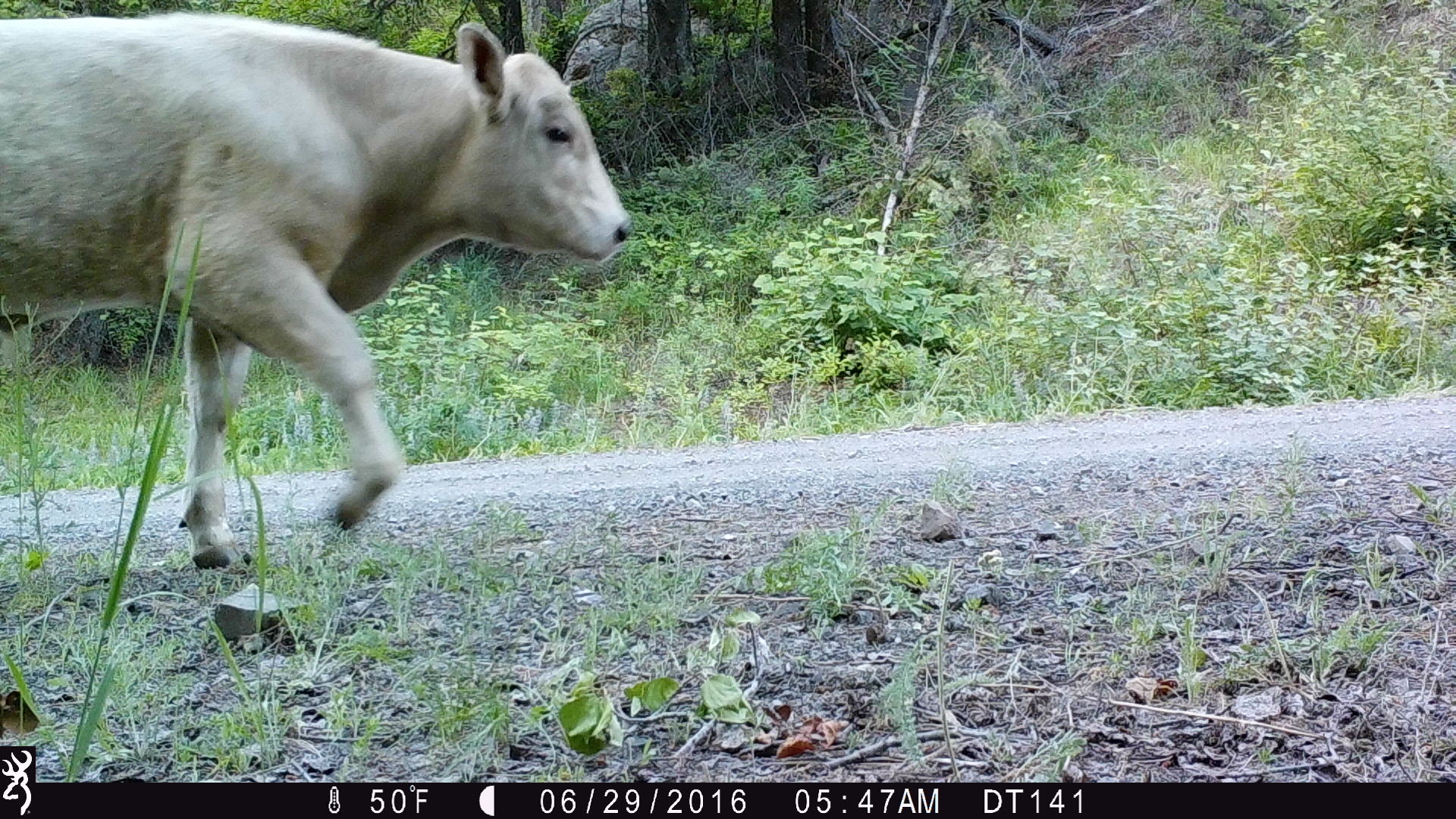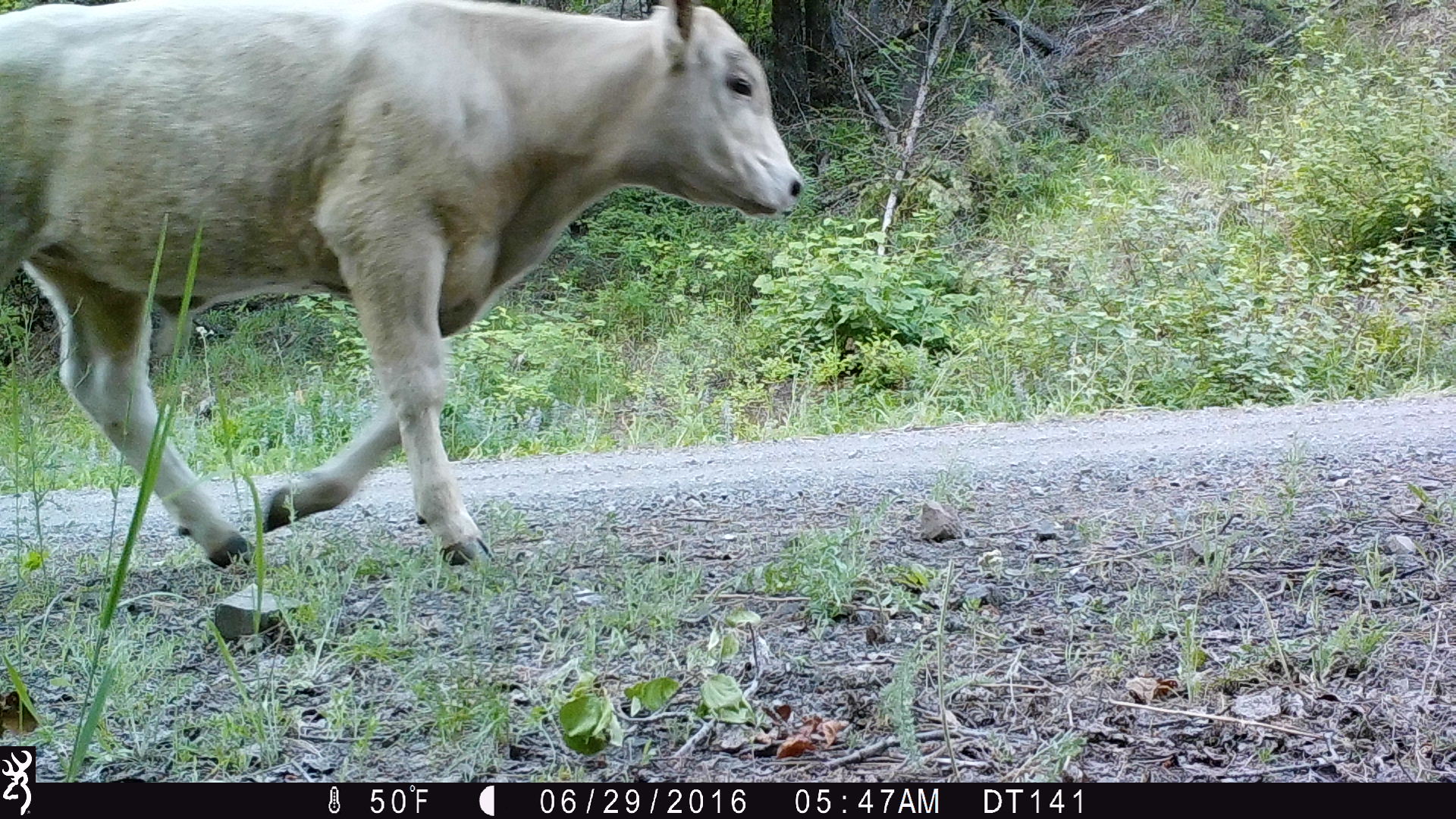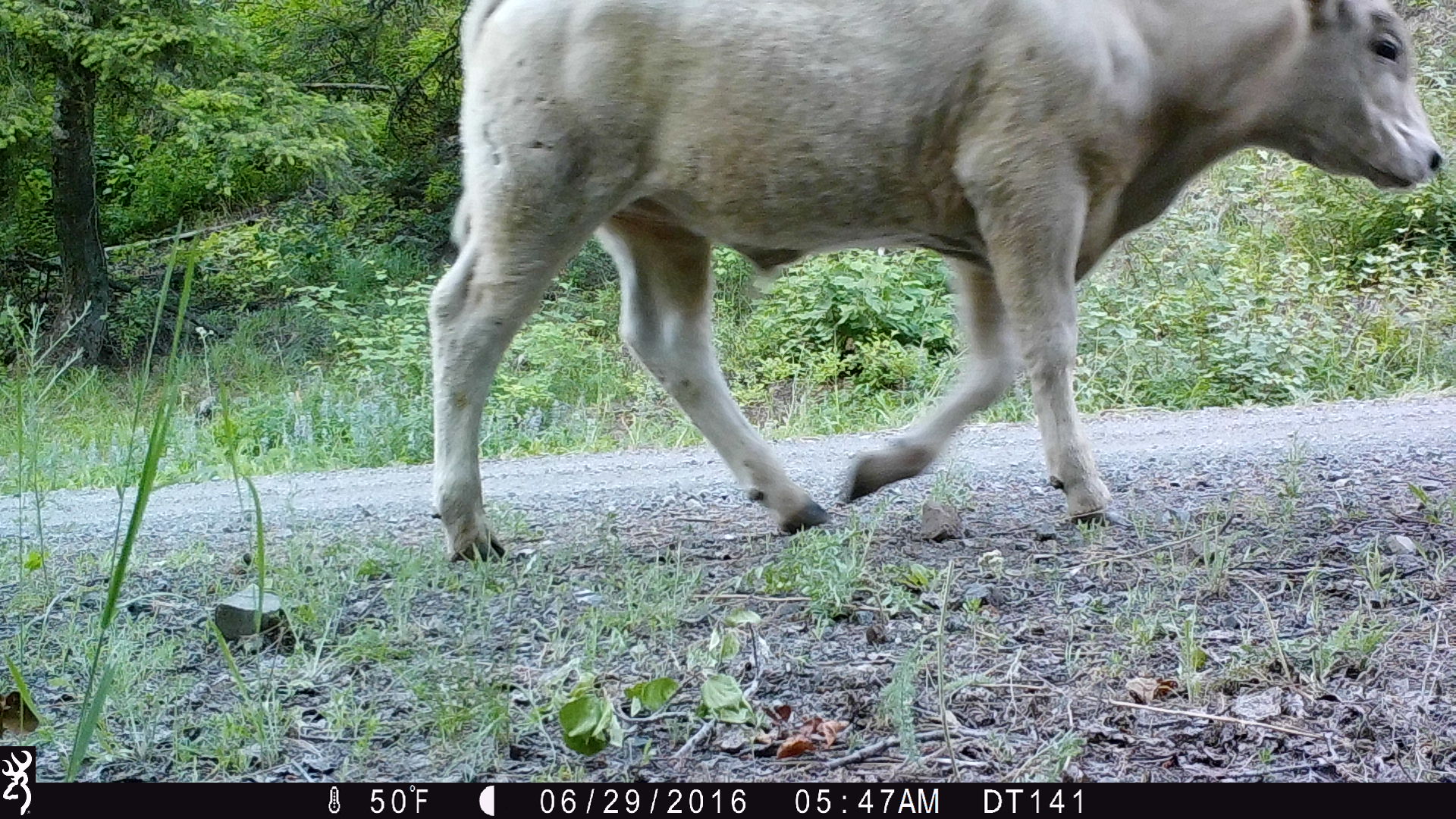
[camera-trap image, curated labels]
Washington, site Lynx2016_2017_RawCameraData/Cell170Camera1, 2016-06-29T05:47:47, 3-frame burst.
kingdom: Animalia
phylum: Chordata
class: Mammalia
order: Artiodactyla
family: Bovidae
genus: Bos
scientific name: Bos taurus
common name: domestic cattle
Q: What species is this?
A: Domestic cattle (Bos taurus).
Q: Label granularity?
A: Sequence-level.